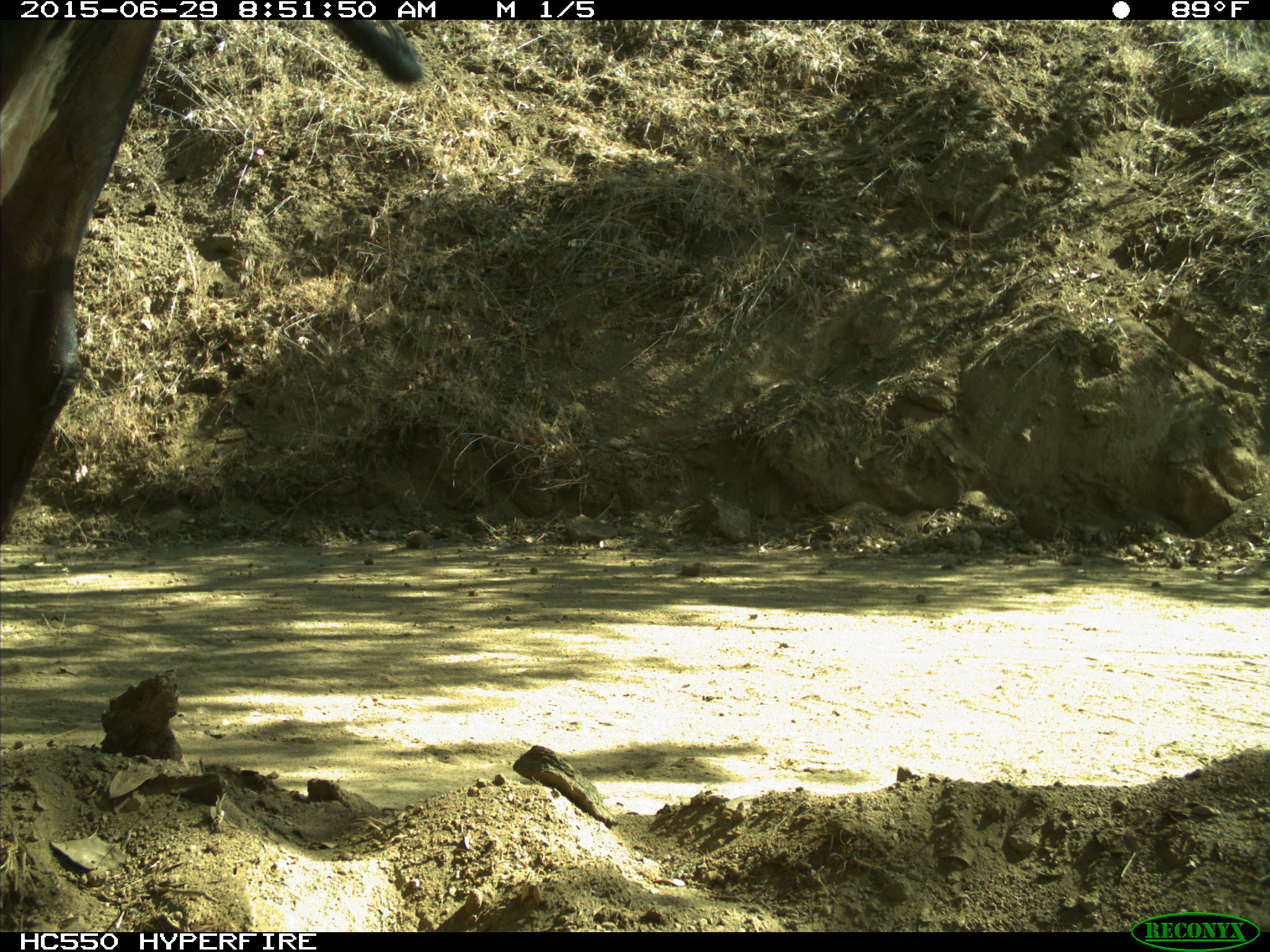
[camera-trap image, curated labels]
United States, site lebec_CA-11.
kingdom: Animalia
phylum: Chordata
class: Mammalia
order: Artiodactyla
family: Bovidae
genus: Bos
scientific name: Bos taurus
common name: domestic cow